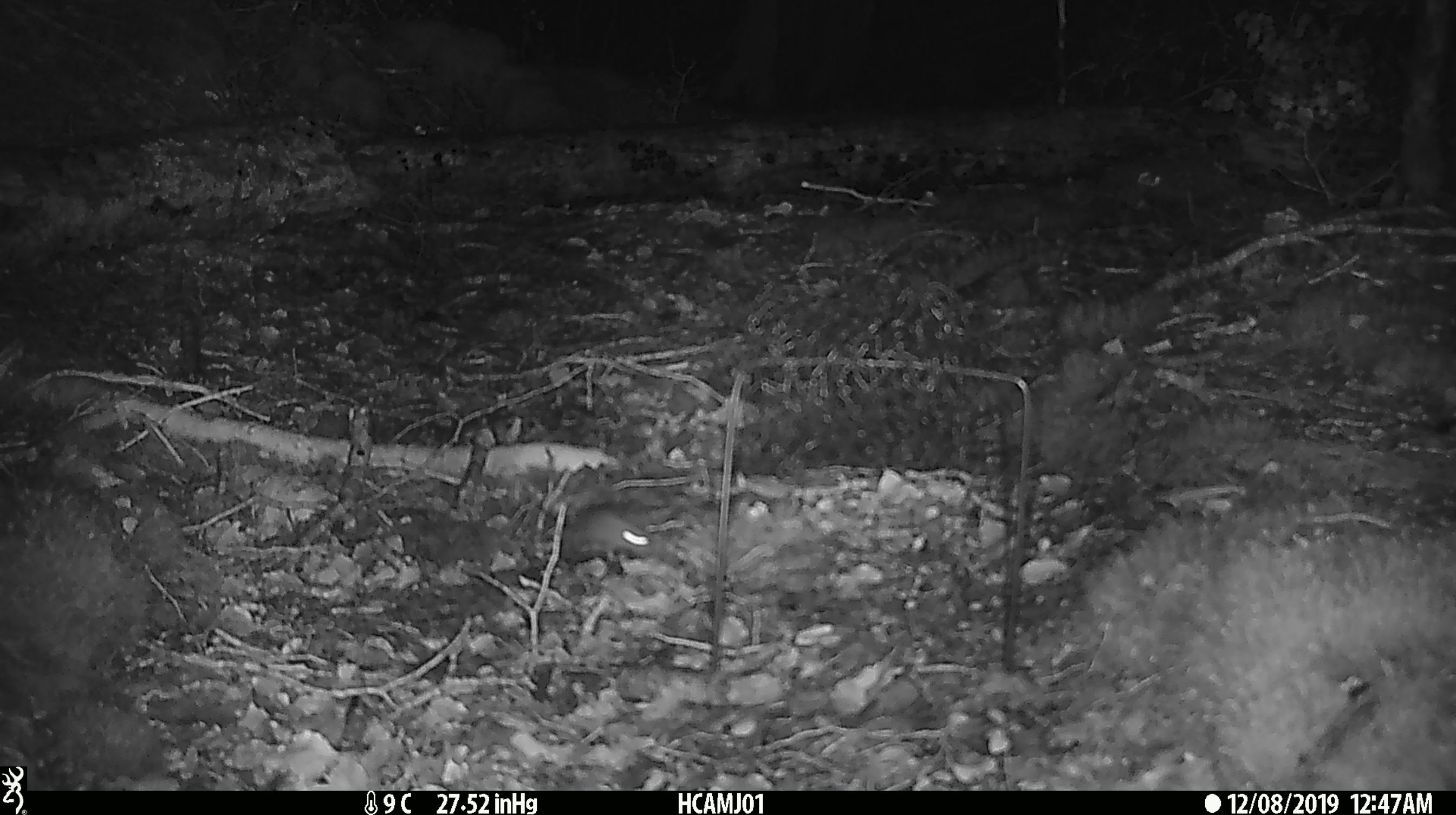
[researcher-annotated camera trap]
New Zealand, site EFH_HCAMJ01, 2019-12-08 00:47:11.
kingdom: Animalia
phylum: Chordata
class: Mammalia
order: Rodentia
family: Muridae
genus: Mus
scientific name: Mus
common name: mouse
Mouse (Mus).